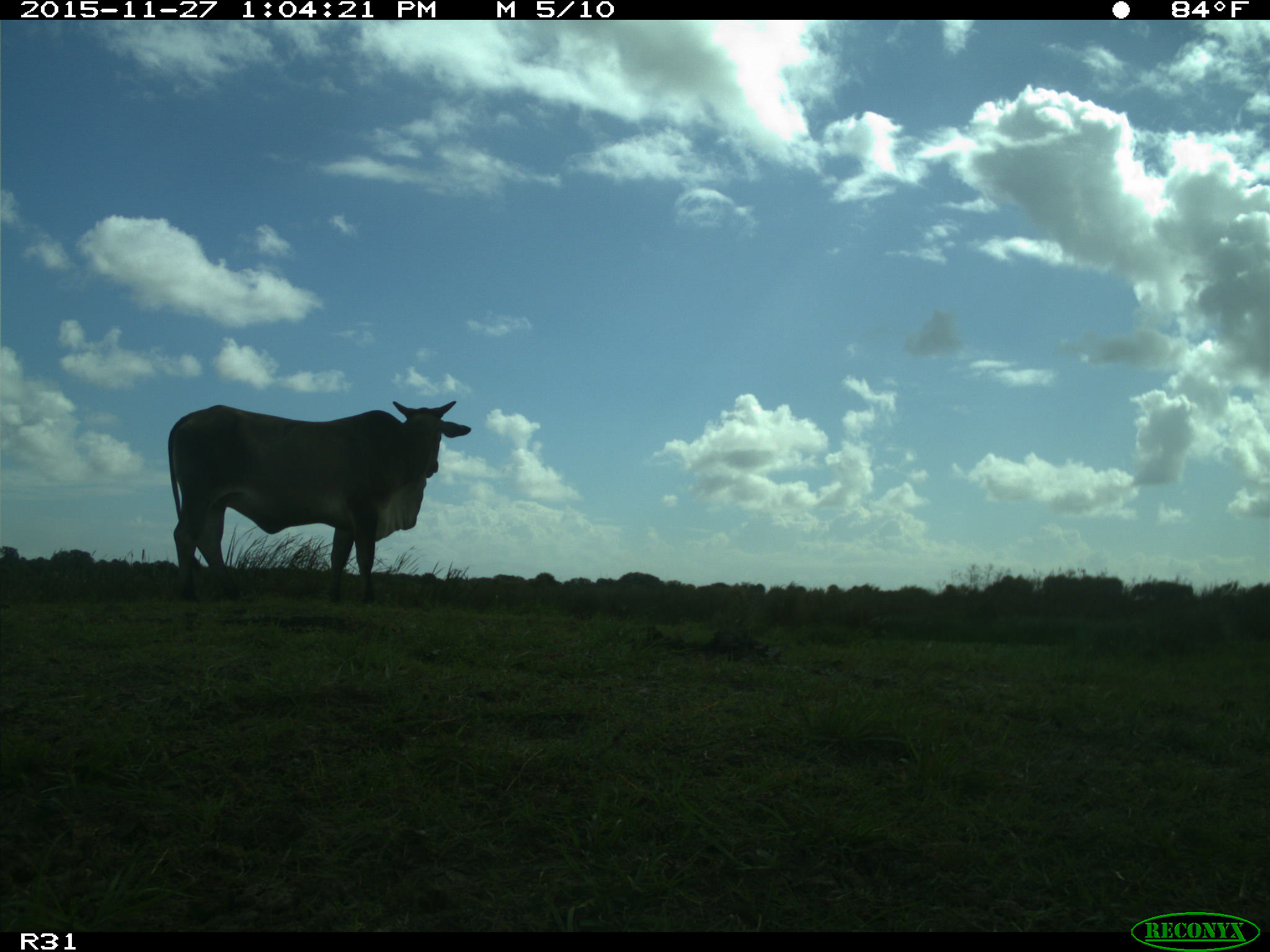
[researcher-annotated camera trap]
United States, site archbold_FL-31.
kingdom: Animalia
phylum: Chordata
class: Mammalia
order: Artiodactyla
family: Bovidae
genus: Bos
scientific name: Bos taurus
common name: domestic cow